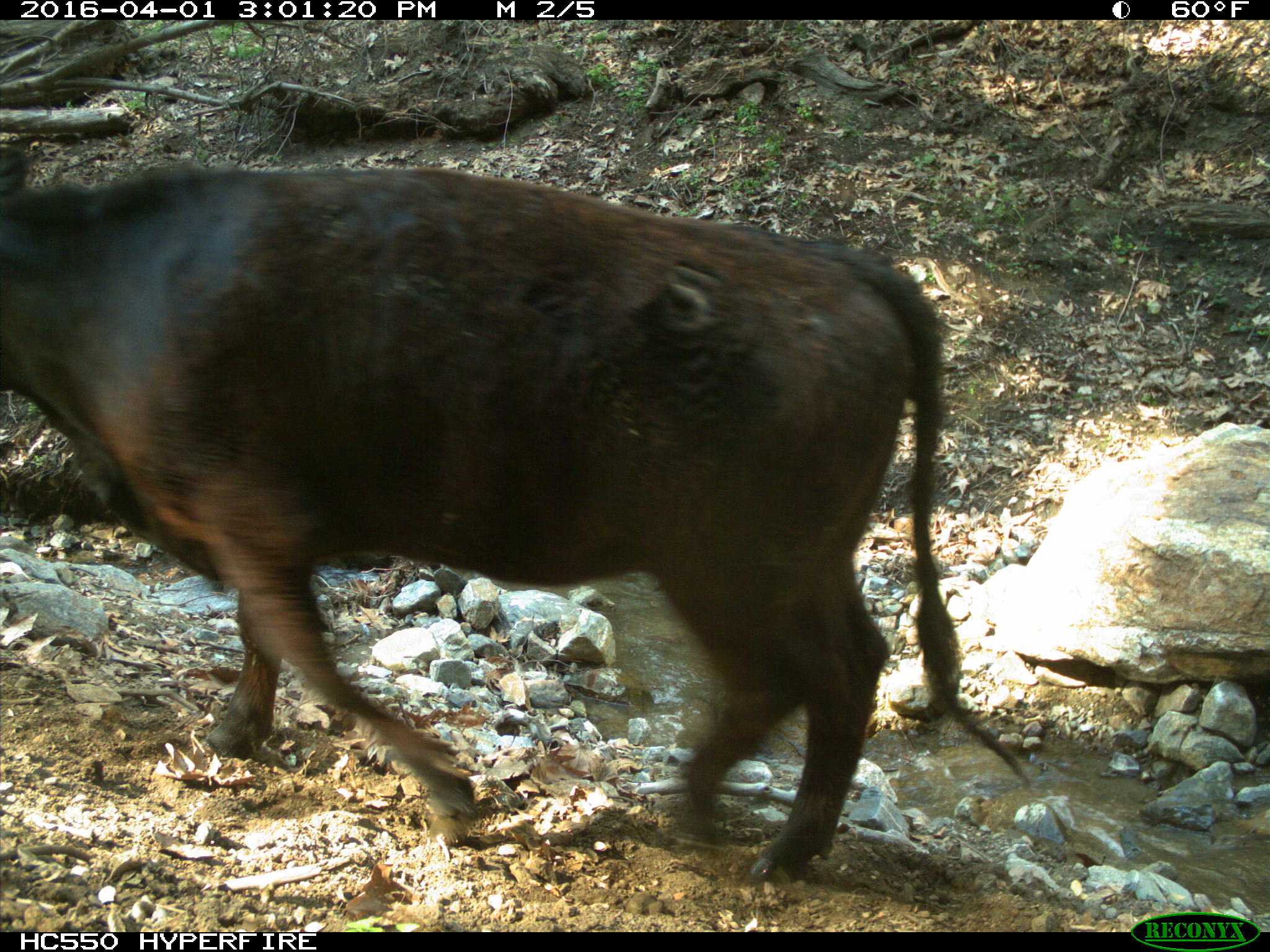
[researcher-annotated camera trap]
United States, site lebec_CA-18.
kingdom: Animalia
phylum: Chordata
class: Mammalia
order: Artiodactyla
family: Bovidae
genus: Bos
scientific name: Bos taurus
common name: domestic cow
Bos taurus (domestic cow).